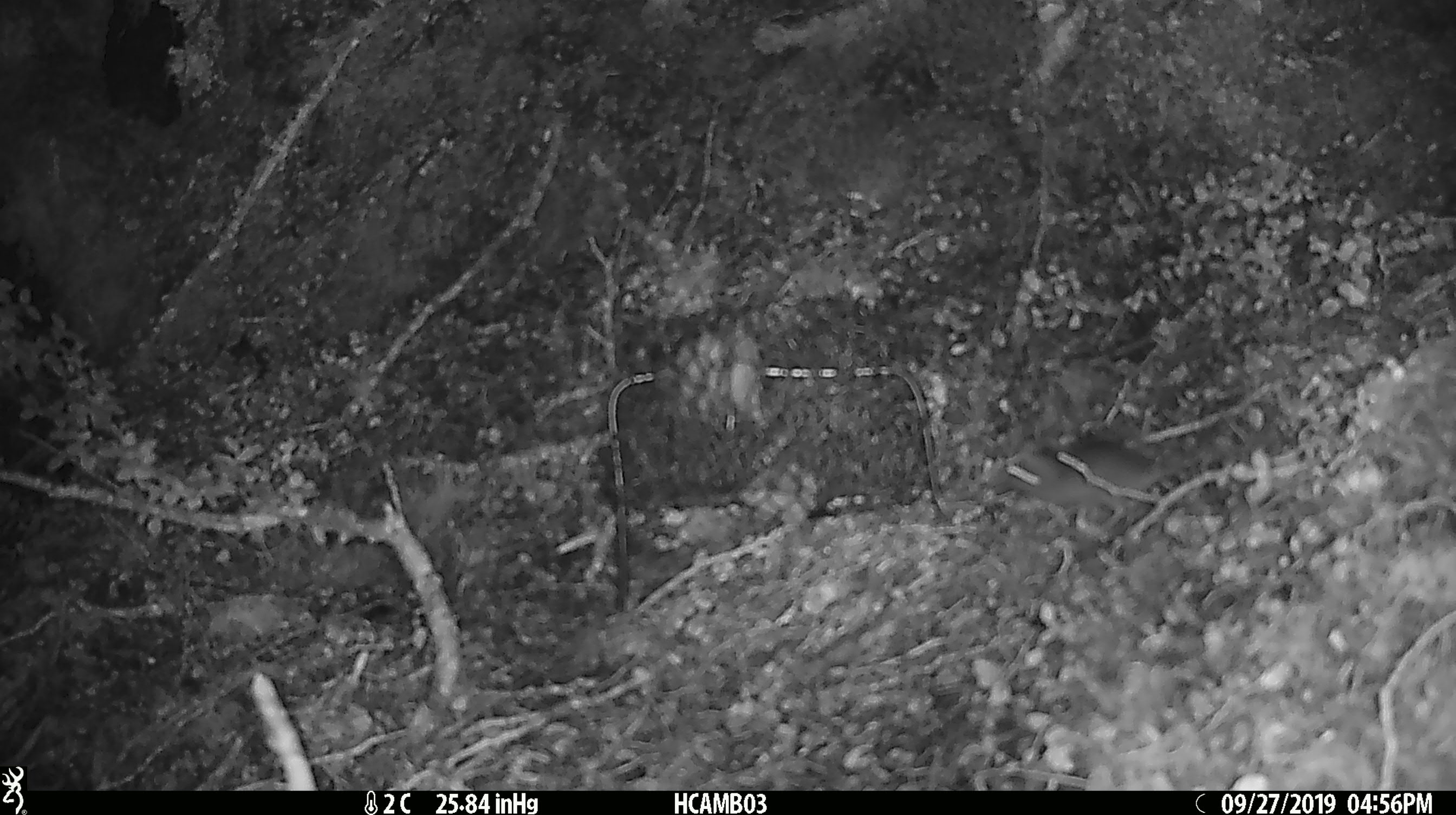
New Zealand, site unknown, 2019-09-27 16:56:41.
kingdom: Animalia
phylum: Chordata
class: Mammalia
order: Rodentia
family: Muridae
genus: Mus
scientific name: Mus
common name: mouse